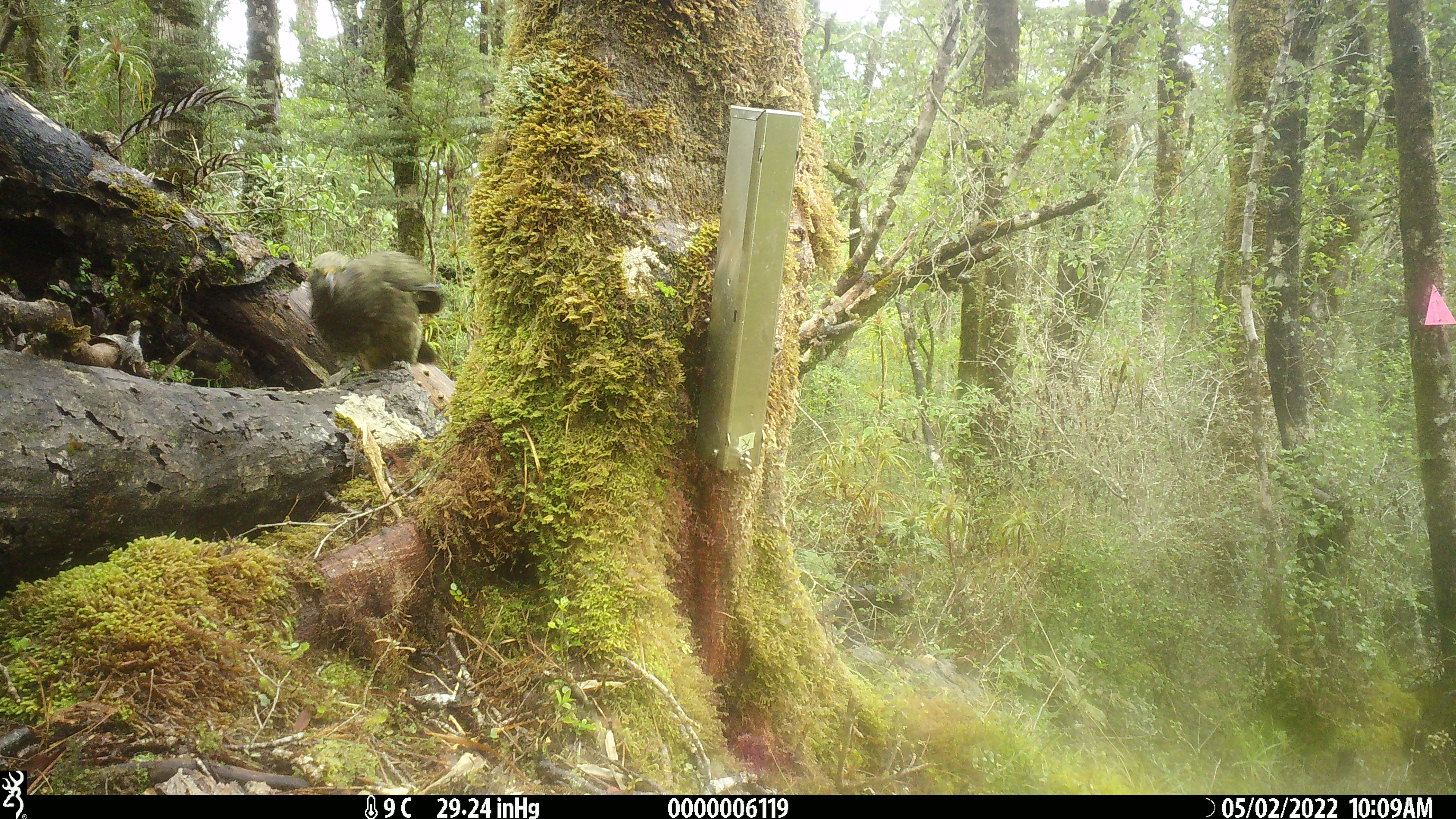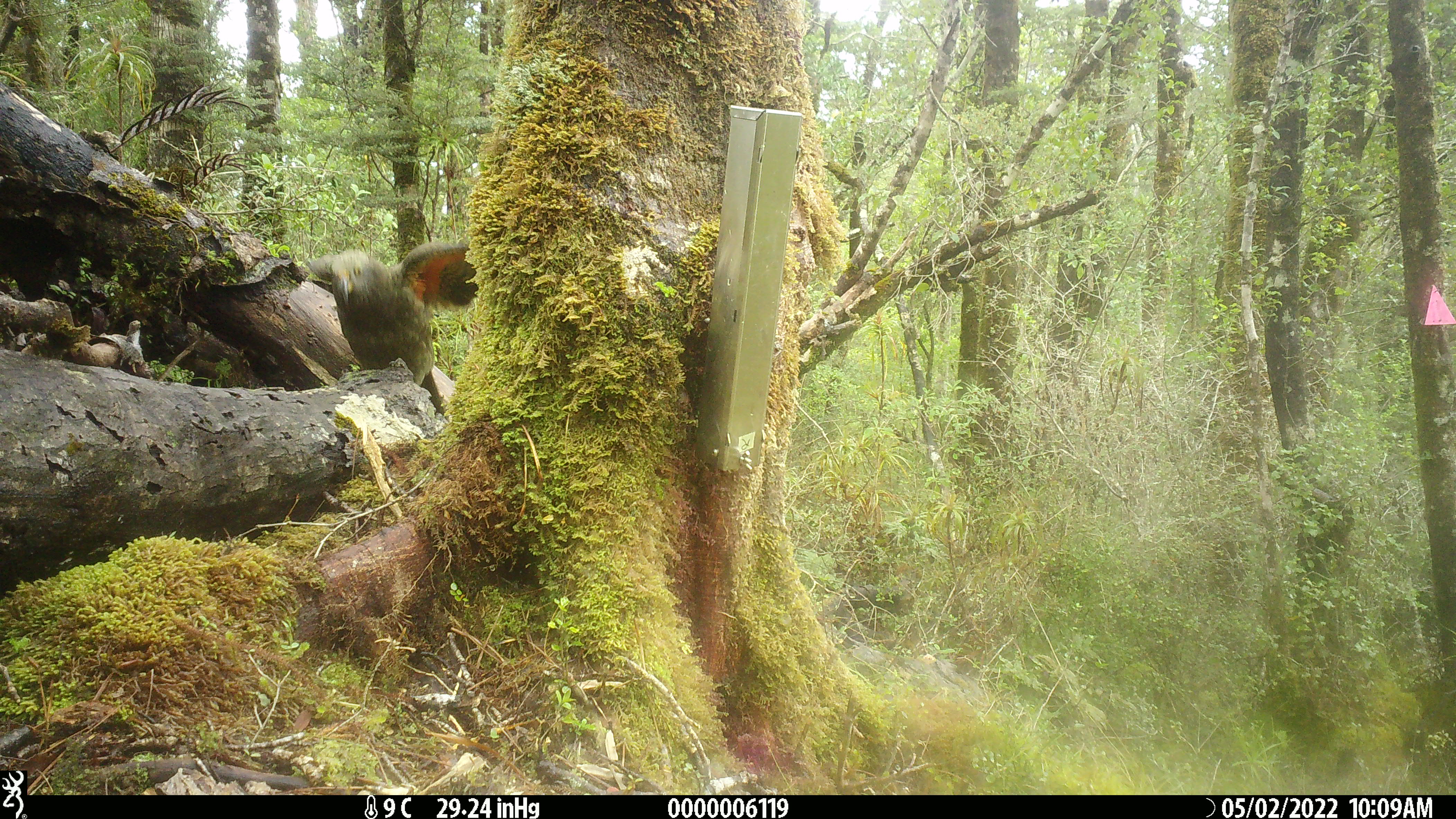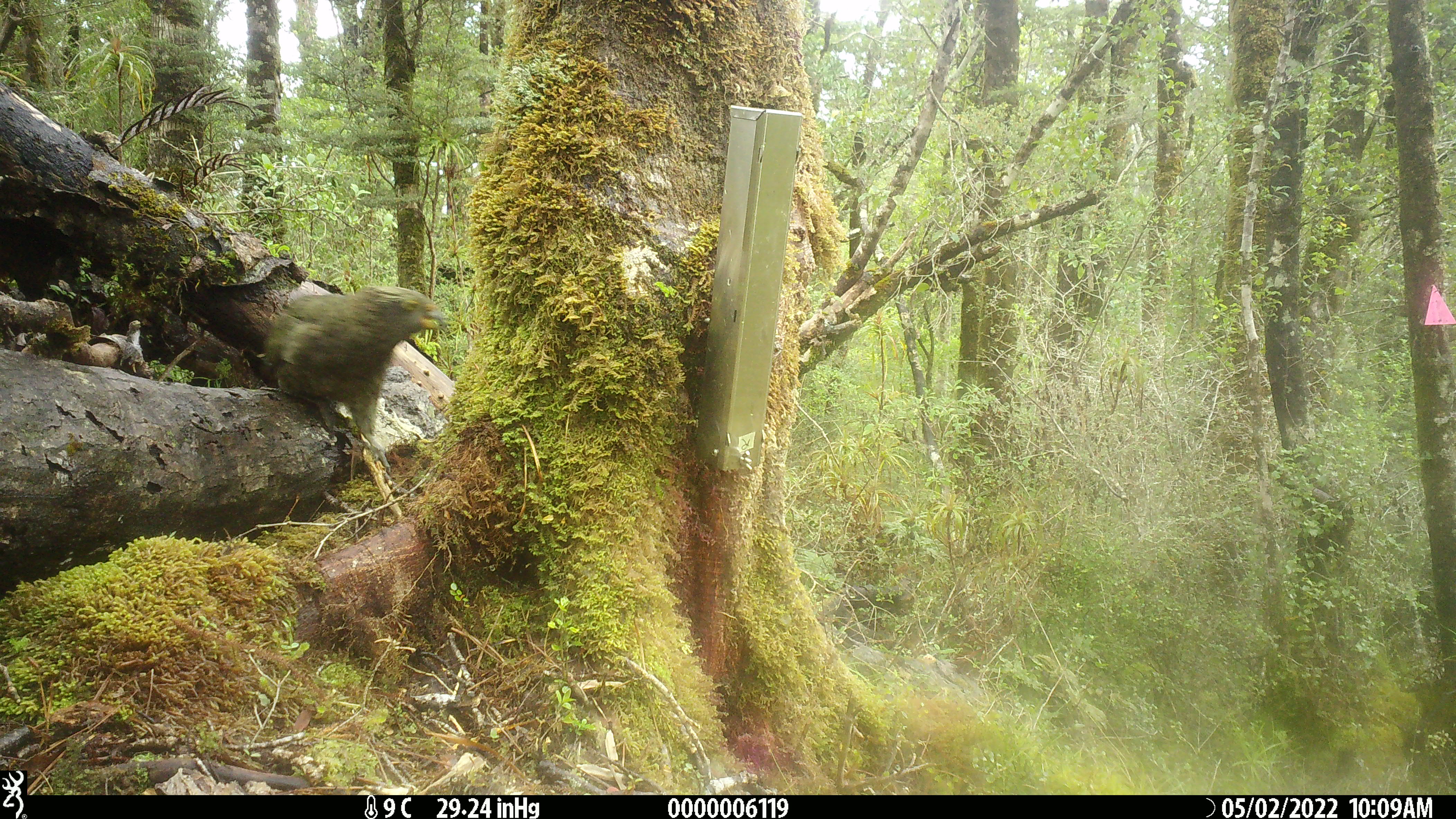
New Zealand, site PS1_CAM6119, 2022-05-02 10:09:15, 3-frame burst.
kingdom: Animalia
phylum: Chordata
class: Aves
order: Psittaciformes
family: Strigopidae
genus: Nestor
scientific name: Nestor notabilis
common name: kea